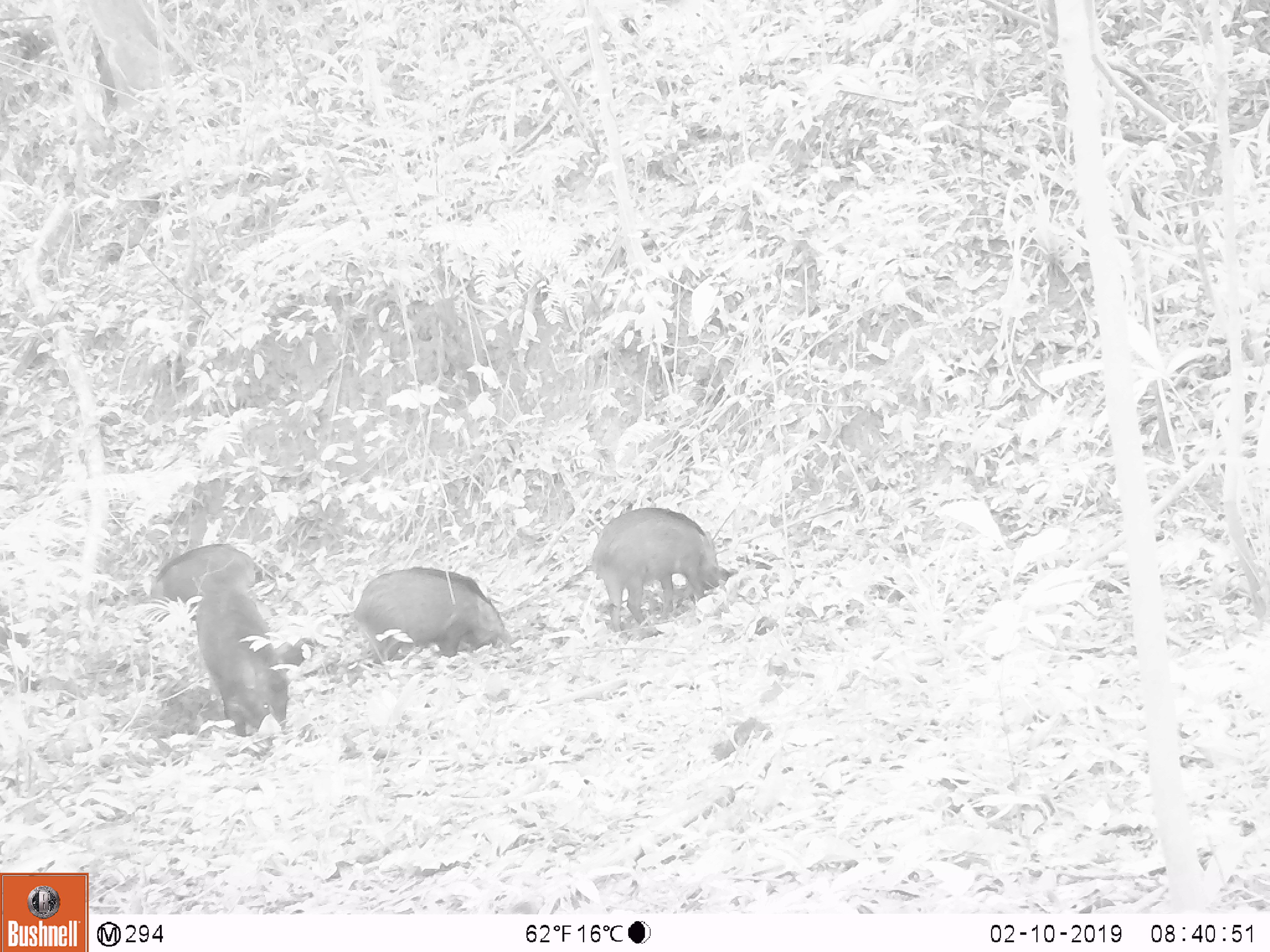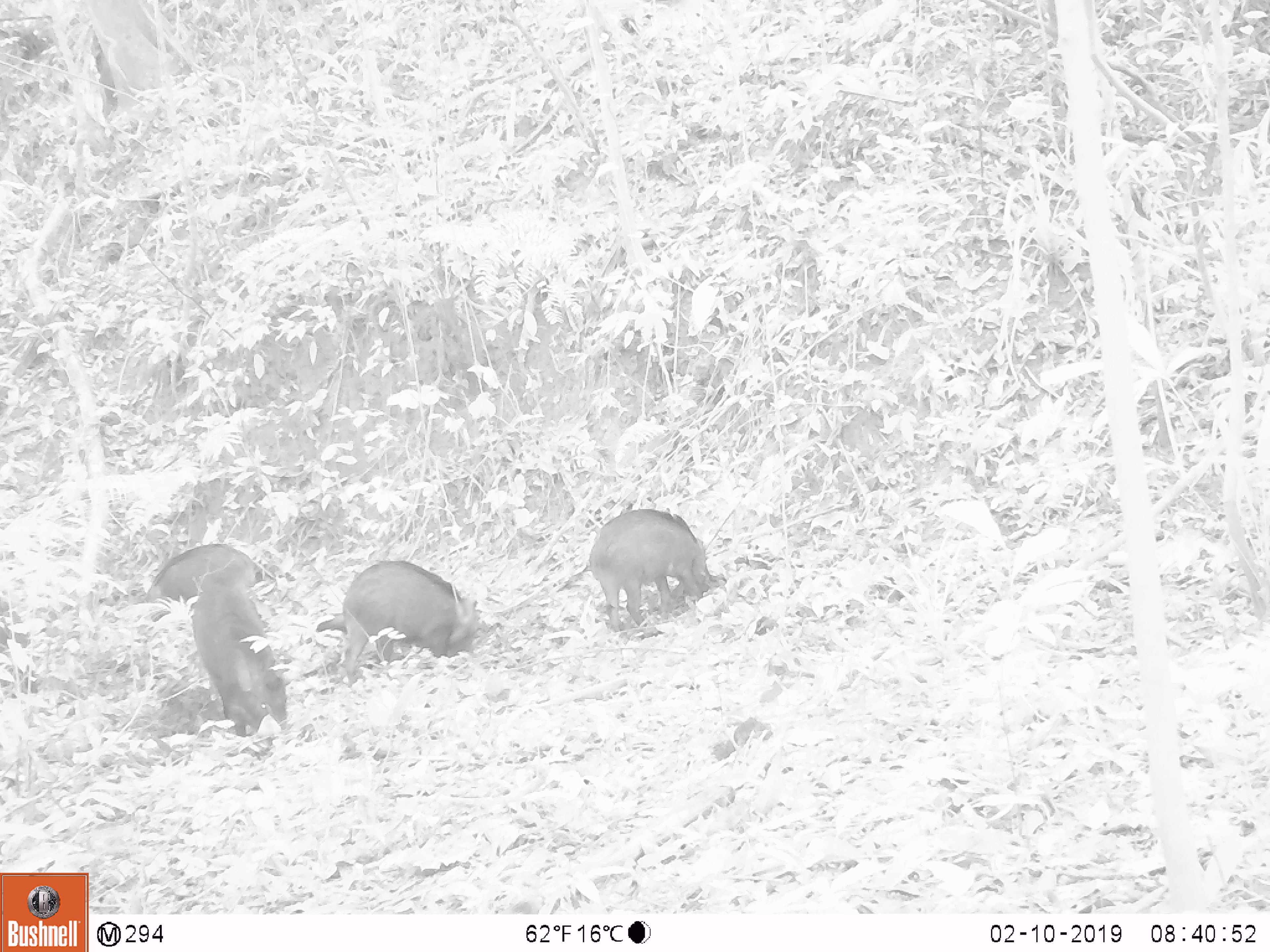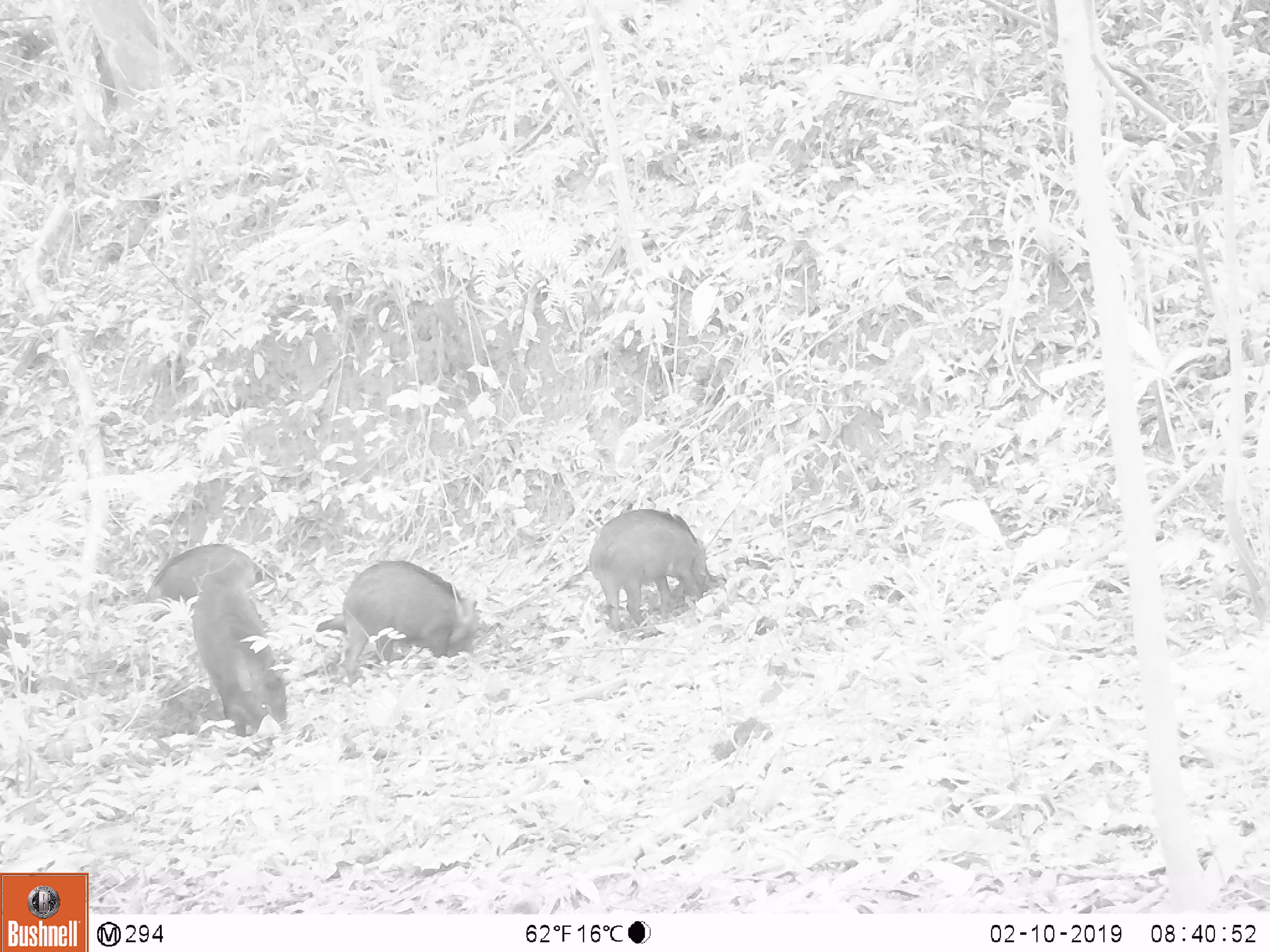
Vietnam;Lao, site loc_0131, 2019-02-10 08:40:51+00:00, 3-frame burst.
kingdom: Animalia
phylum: Chordata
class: Mammalia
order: Artiodactyla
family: Suidae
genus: Sus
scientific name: Sus scrofa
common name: eurasian wild pig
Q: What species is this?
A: Eurasian wild pig (Sus scrofa).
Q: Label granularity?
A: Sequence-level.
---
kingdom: Animalia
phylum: Chordata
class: Aves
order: Galliformes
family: Phasianidae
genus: Gallus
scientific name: Gallus gallus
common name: red junglefowl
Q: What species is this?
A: Red junglefowl (Gallus gallus).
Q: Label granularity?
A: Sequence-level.